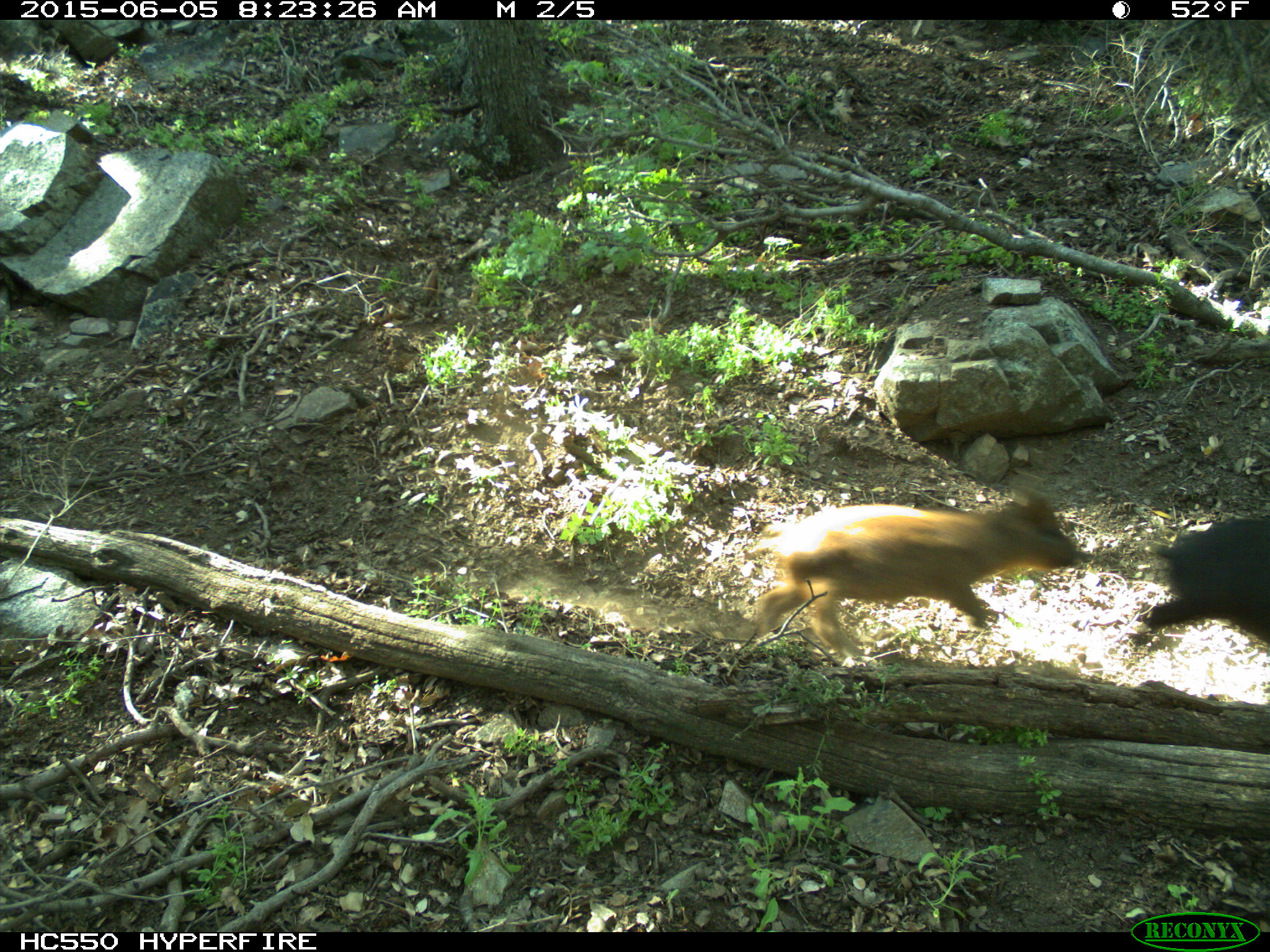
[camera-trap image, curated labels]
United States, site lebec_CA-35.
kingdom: Animalia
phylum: Chordata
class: Mammalia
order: Artiodactyla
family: Suidae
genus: Sus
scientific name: Sus scrofa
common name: wild boar